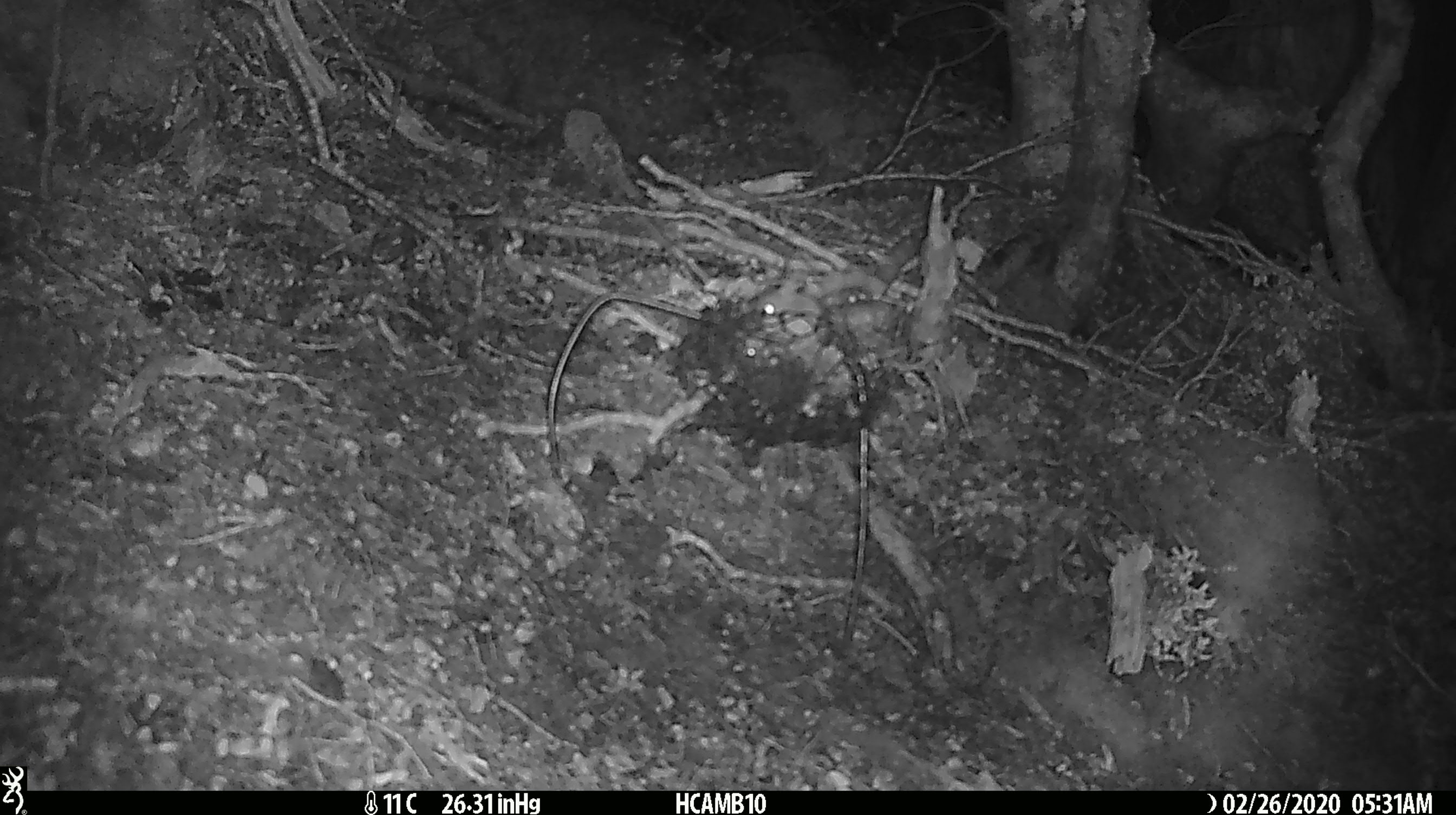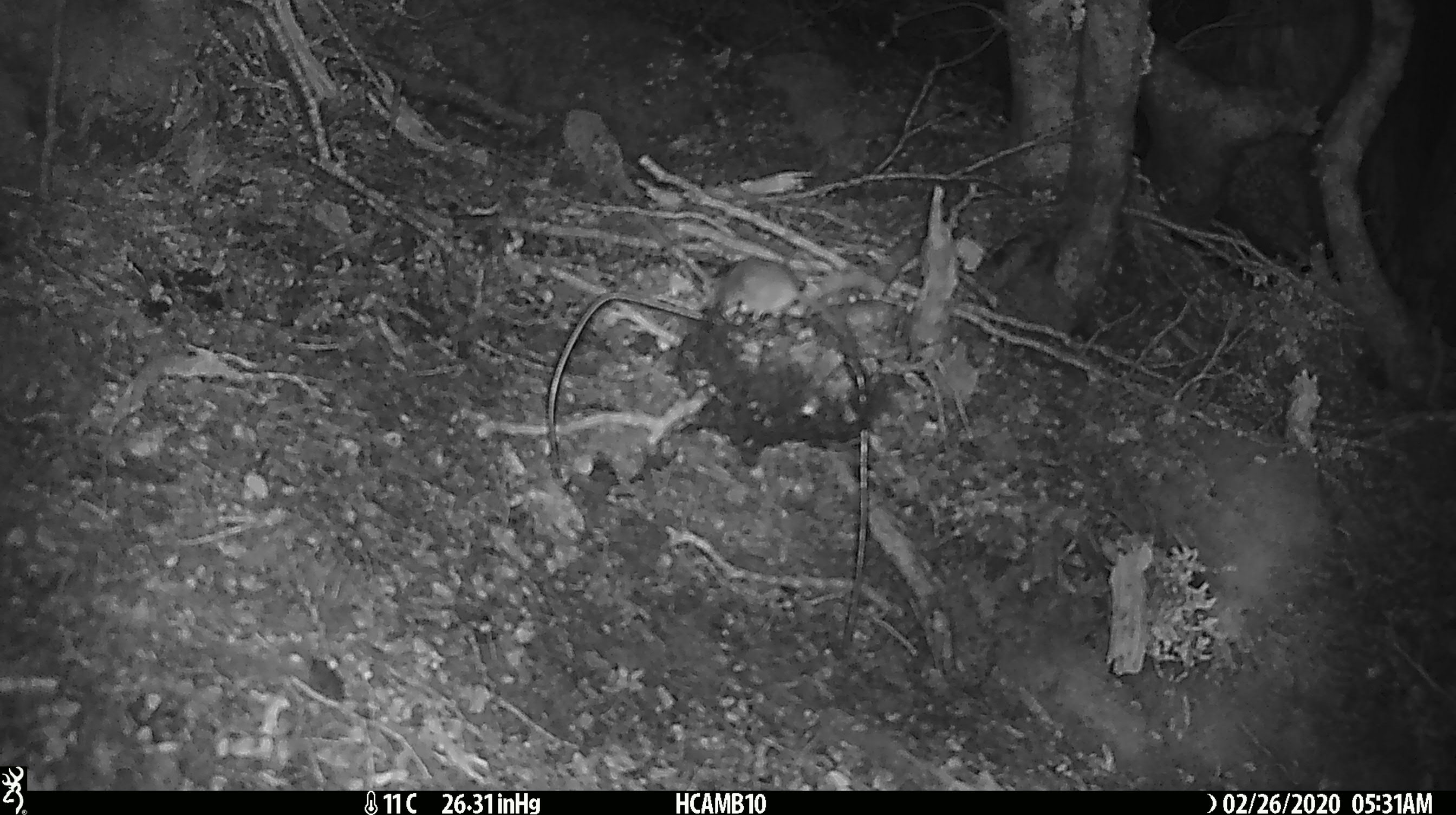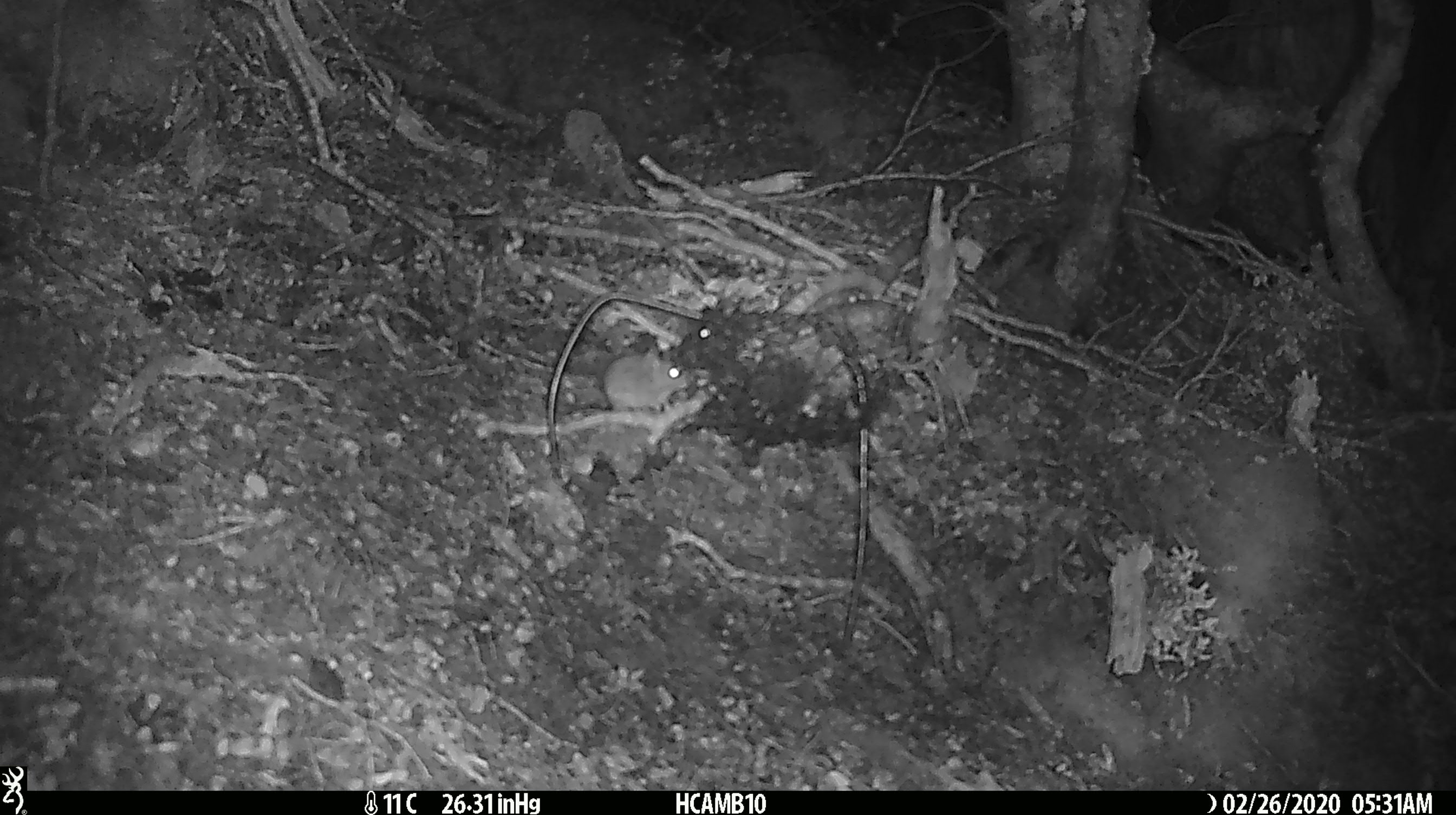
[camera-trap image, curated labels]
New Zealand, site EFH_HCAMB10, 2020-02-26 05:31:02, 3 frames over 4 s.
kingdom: Animalia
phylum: Chordata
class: Mammalia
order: Rodentia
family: Muridae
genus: Mus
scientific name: Mus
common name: mouse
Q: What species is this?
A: Mouse (Mus).